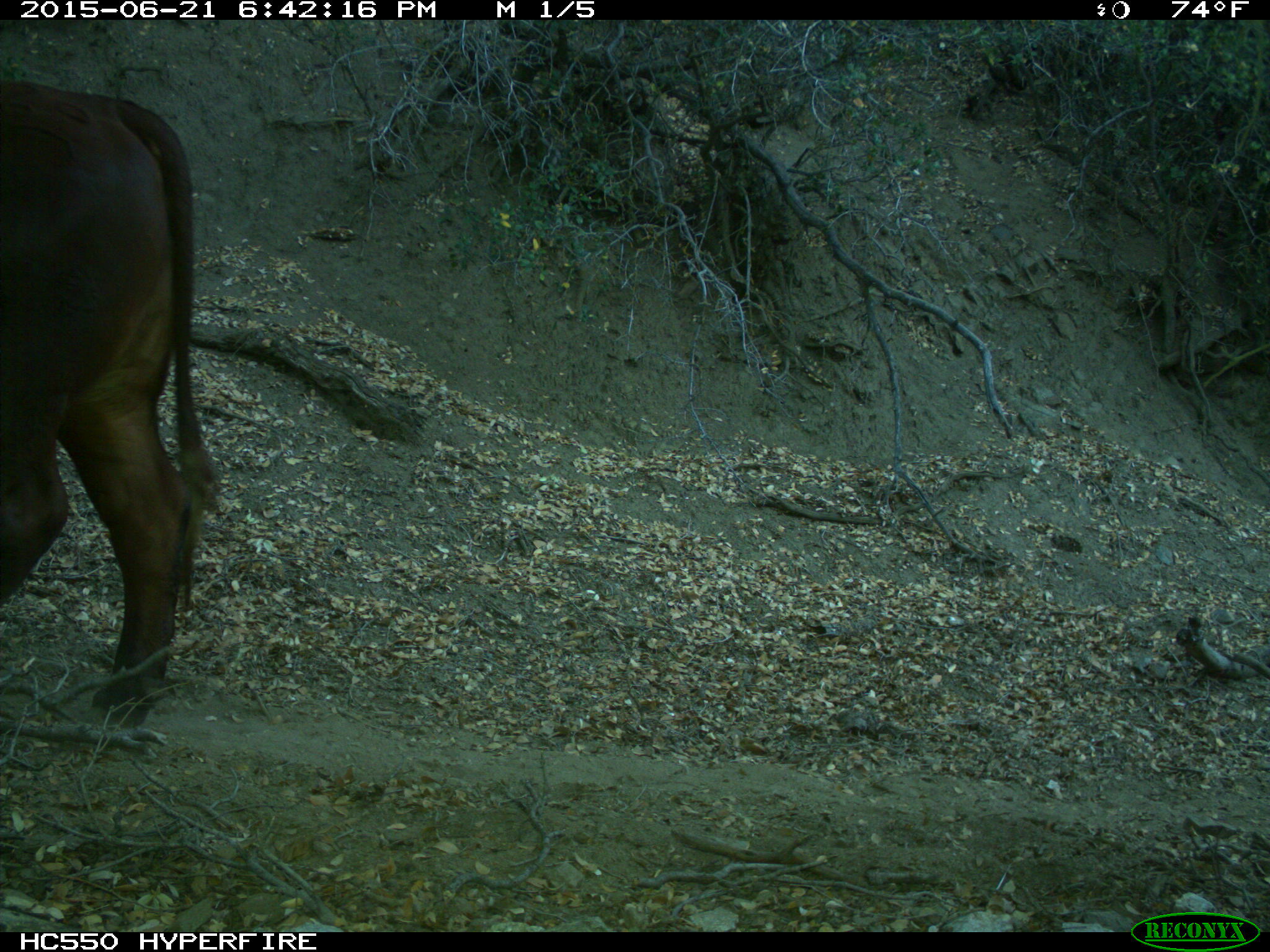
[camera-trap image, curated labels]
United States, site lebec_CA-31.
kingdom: Animalia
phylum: Chordata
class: Mammalia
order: Artiodactyla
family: Bovidae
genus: Bos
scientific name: Bos taurus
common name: domestic cow